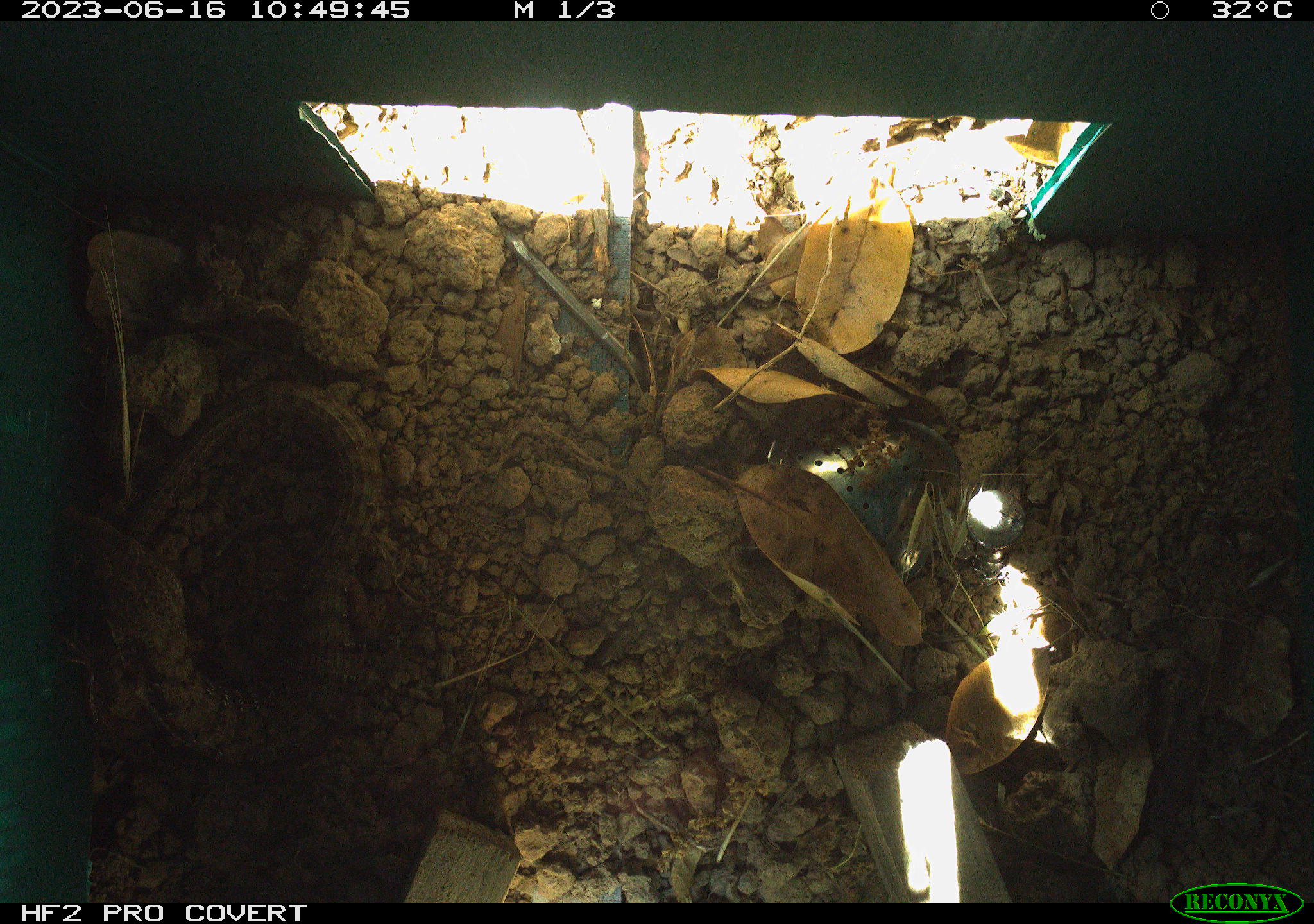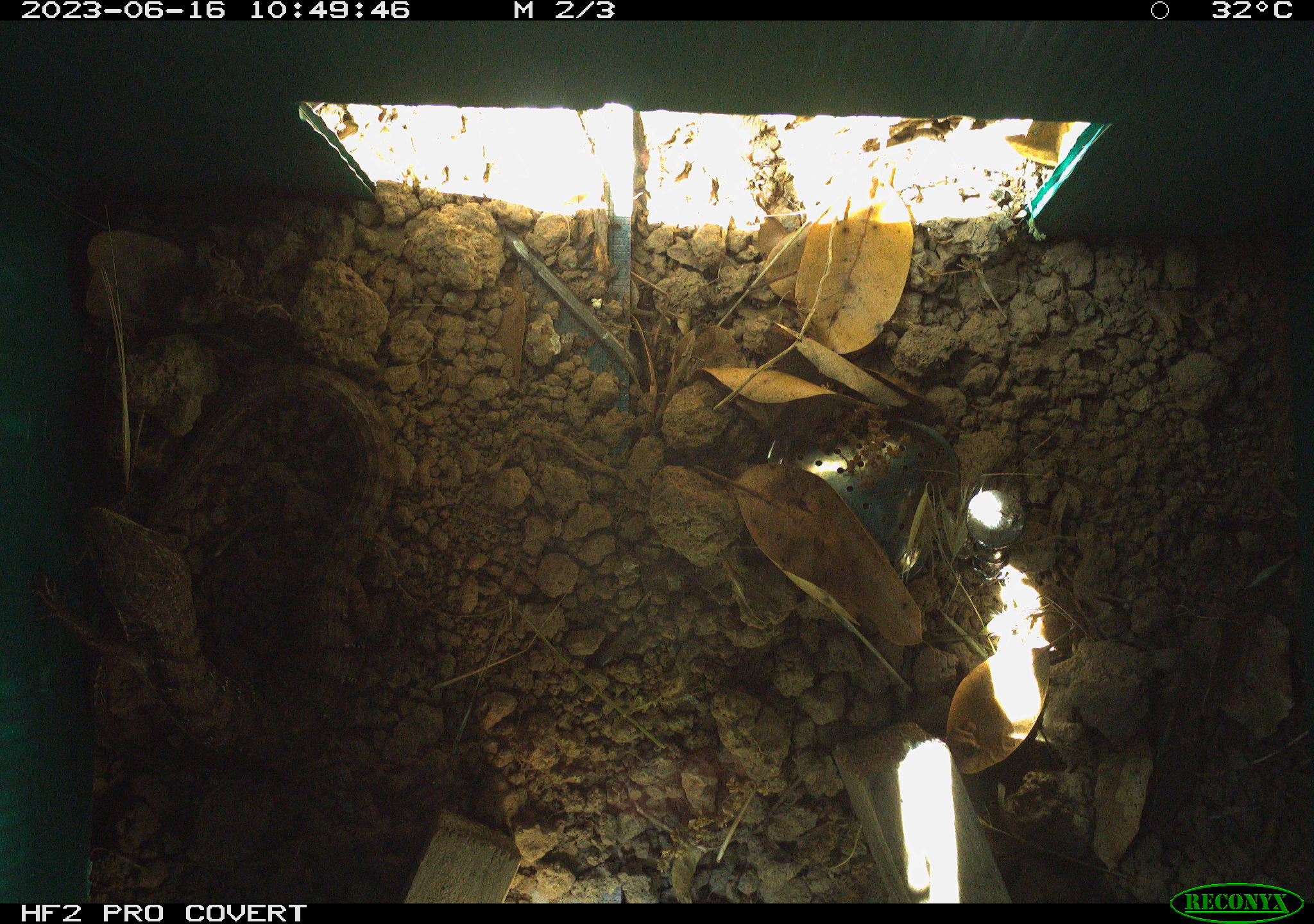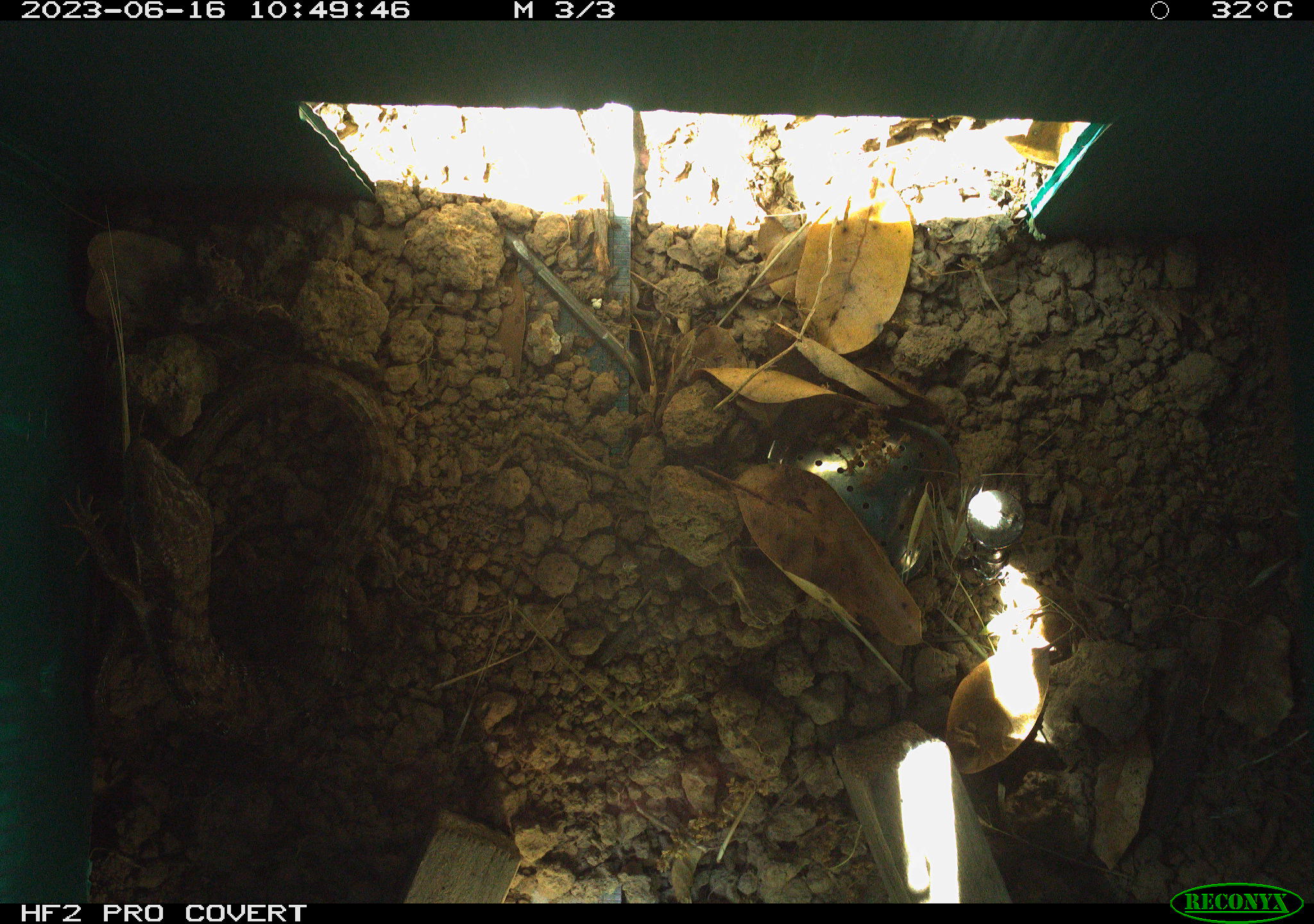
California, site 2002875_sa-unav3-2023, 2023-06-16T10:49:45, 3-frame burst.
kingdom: Animalia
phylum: Chordata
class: Reptilia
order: Squamata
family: Anguidae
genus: Elgaria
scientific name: Elgaria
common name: alligator lizards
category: elgaria species